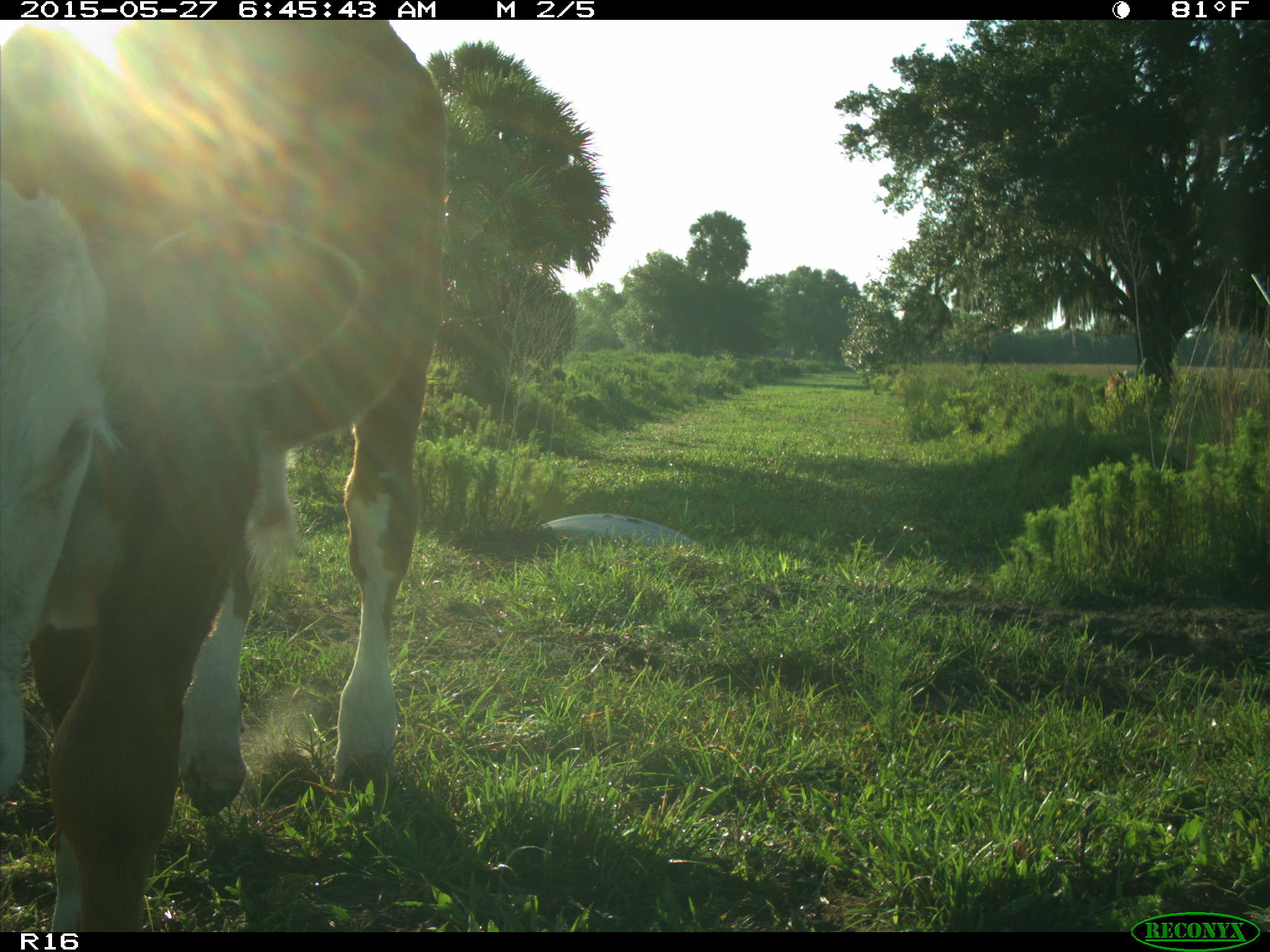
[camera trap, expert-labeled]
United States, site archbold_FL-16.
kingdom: Animalia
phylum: Chordata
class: Mammalia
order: Artiodactyla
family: Bovidae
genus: Bos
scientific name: Bos taurus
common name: domestic cow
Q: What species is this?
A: Bos taurus (domestic cow).